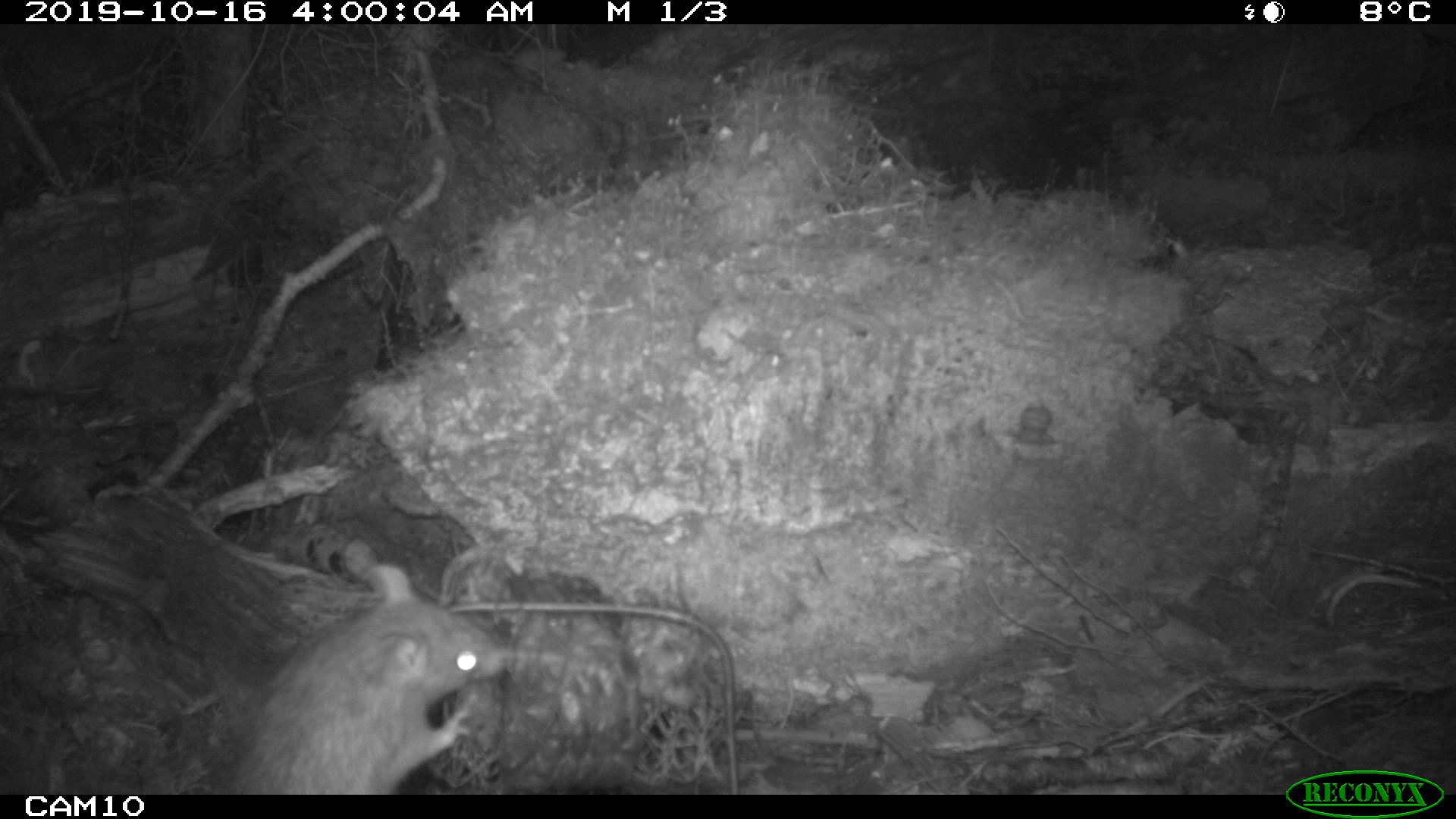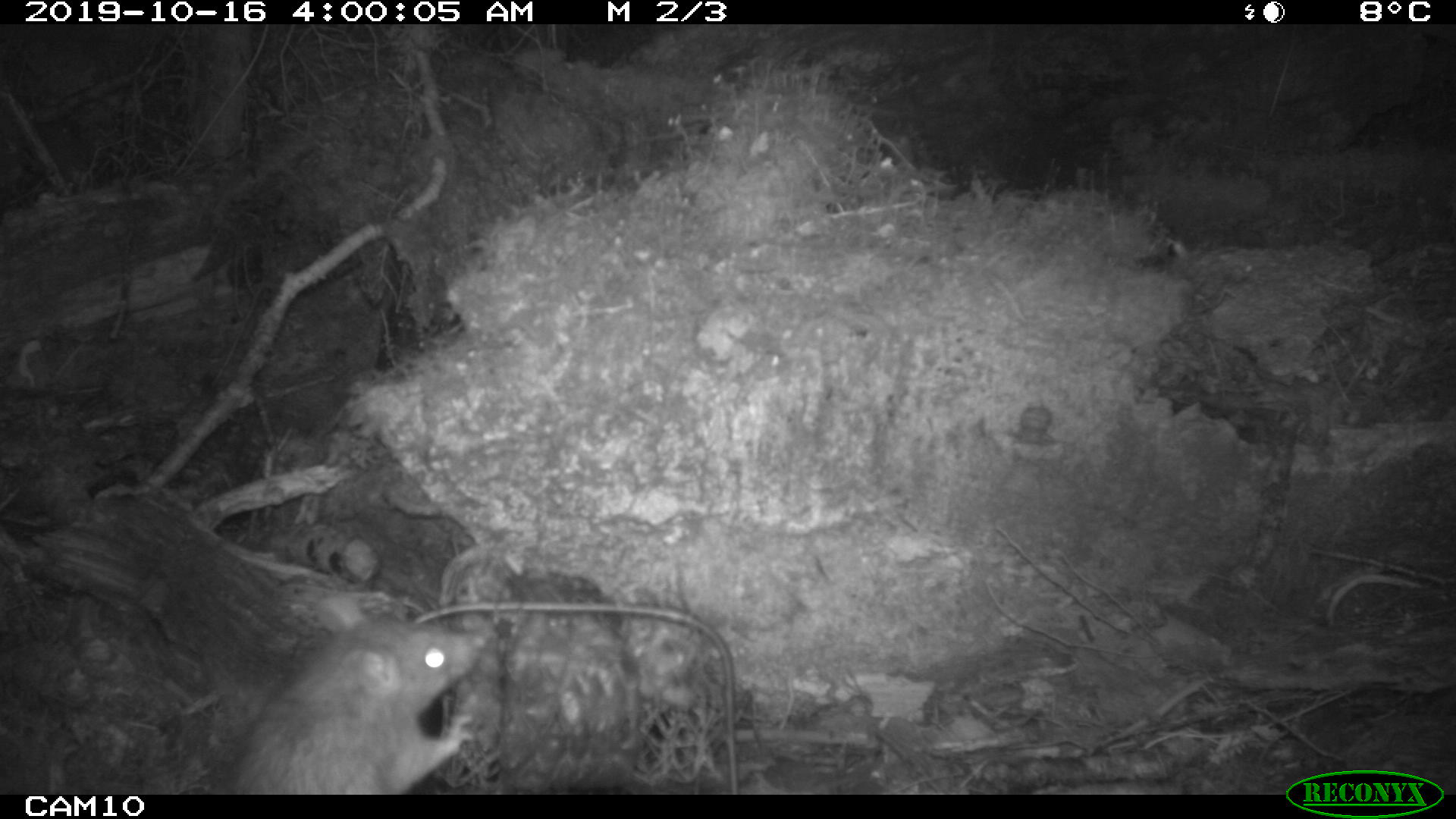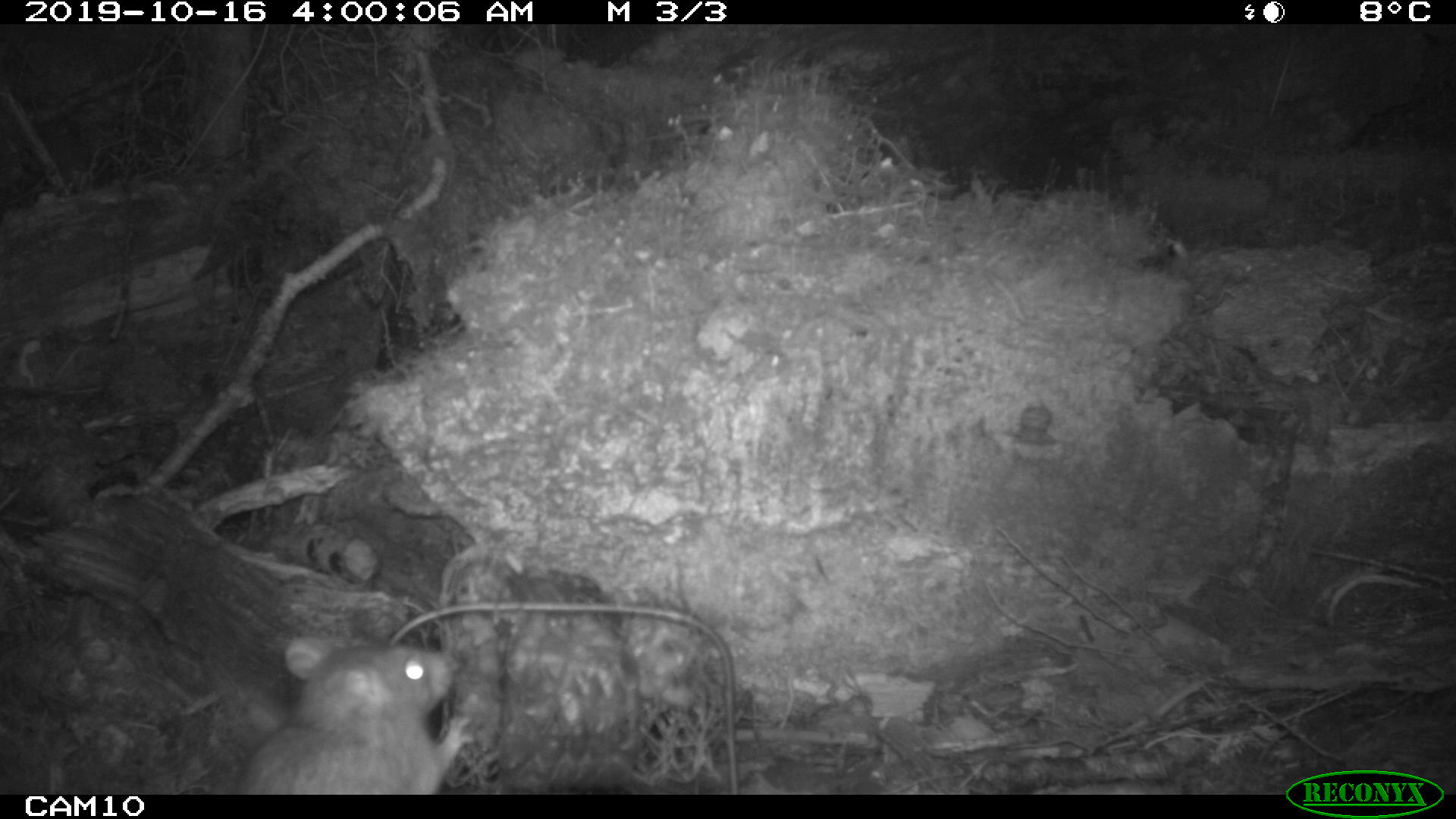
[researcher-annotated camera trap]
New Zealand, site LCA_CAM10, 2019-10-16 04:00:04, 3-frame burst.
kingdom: Animalia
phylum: Chordata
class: Mammalia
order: Rodentia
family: Muridae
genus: Rattus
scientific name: Rattus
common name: rat